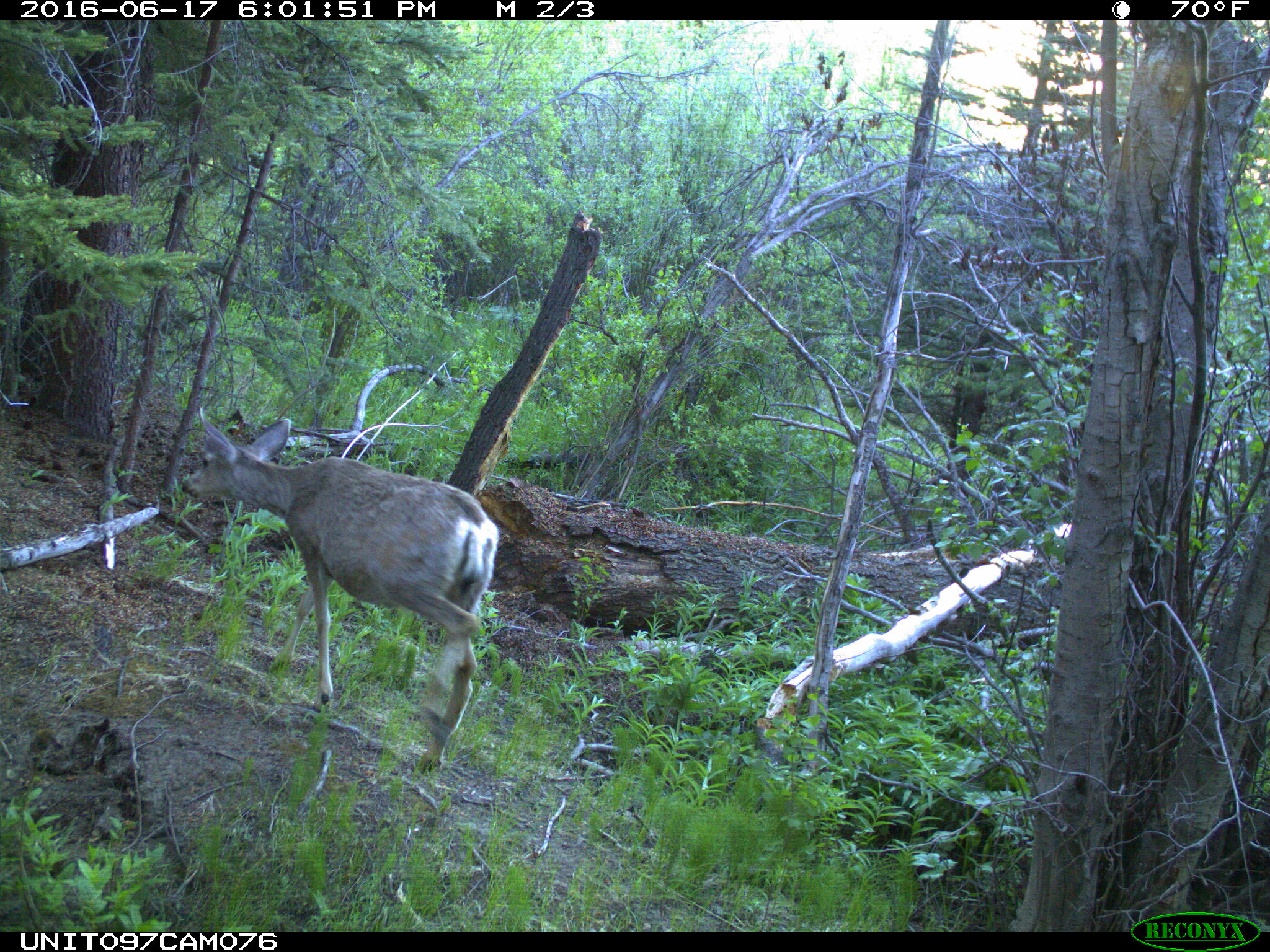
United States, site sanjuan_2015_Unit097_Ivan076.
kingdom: Animalia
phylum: Chordata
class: Mammalia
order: Artiodactyla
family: Cervidae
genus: Odocoileus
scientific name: Odocoileus hemionus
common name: mule deer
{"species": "Odocoileus hemionus (mule deer)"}